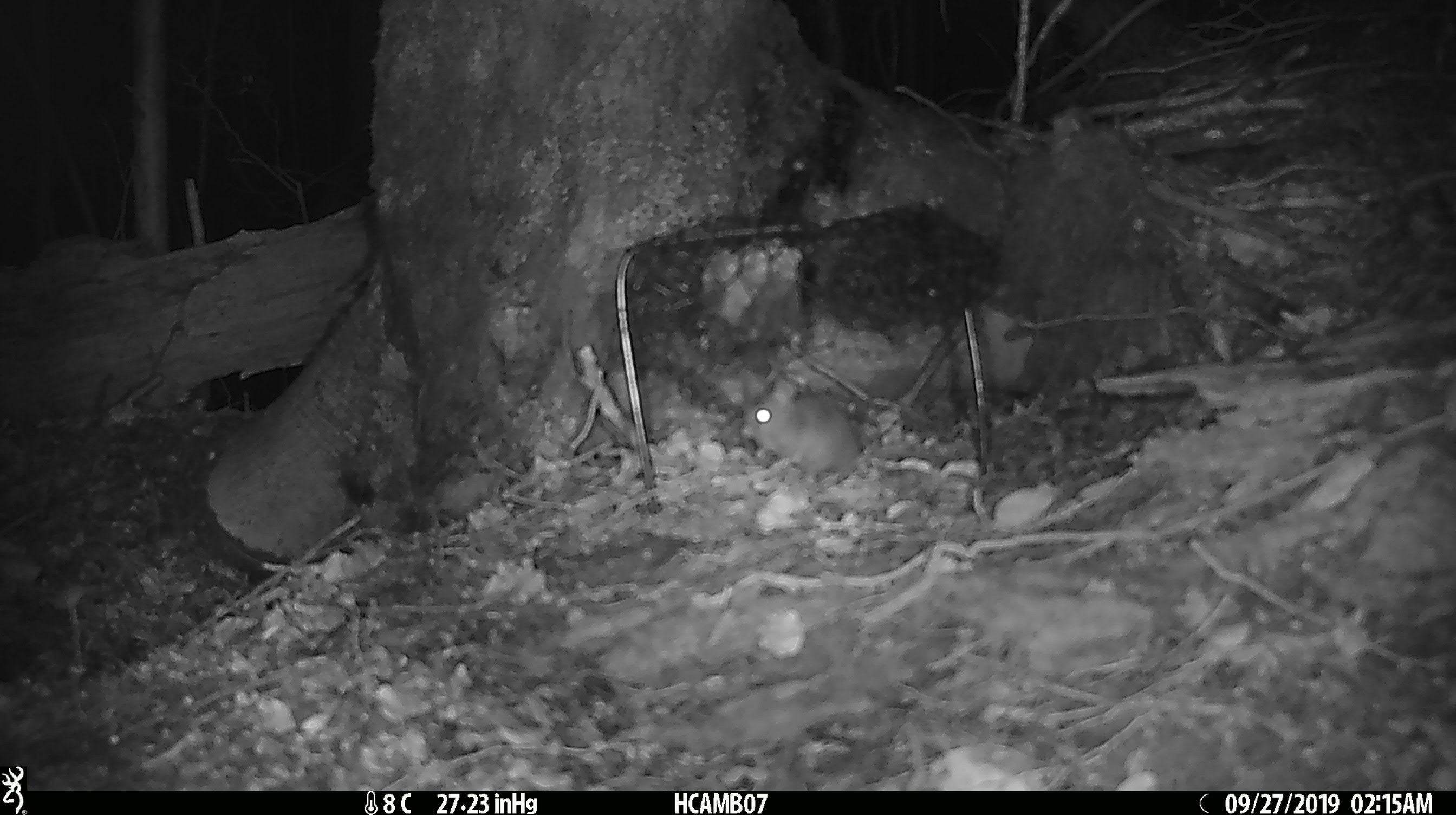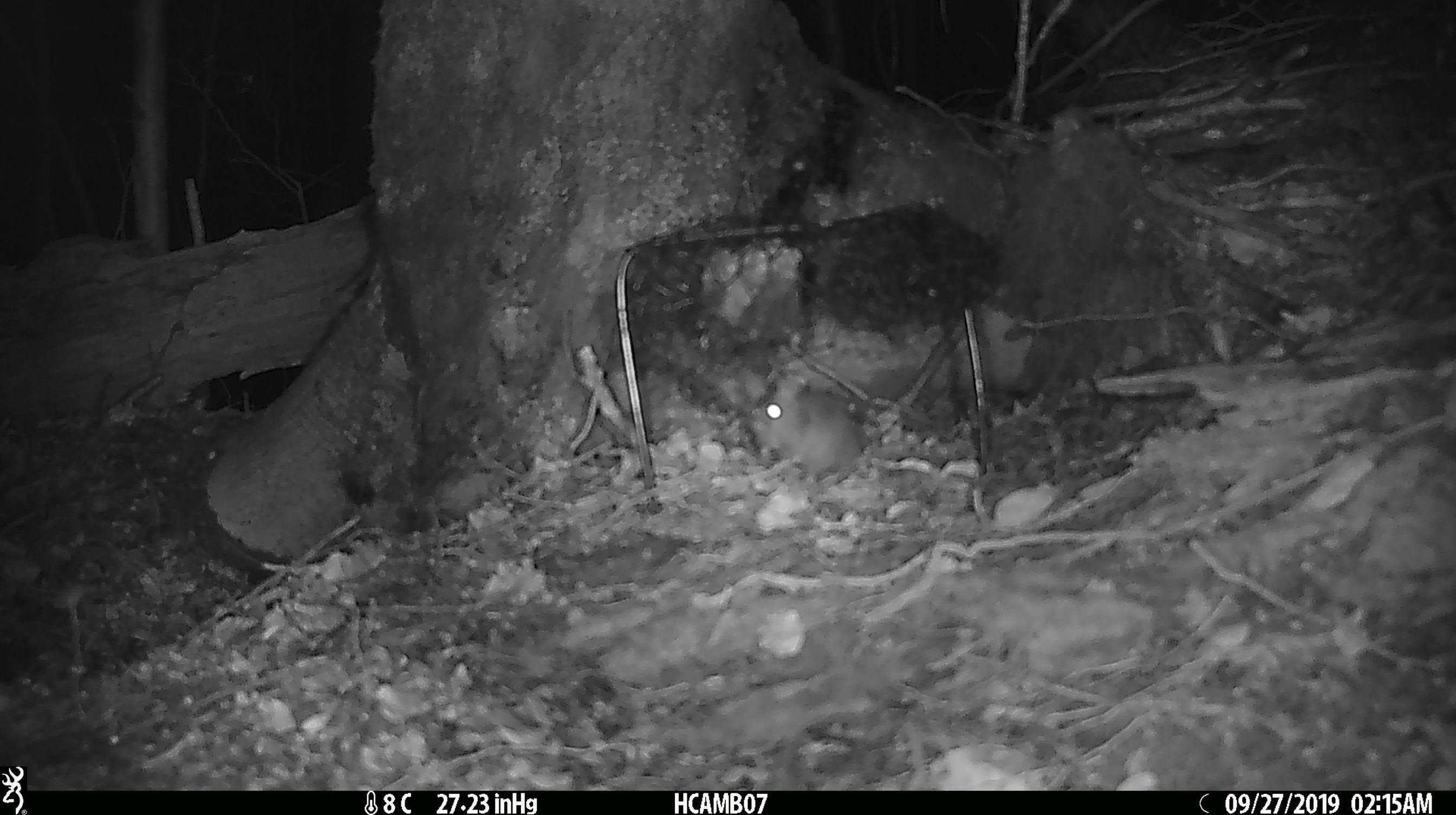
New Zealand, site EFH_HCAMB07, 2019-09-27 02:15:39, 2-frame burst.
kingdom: Animalia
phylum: Chordata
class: Mammalia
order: Rodentia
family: Muridae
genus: Mus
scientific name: Mus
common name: mouse